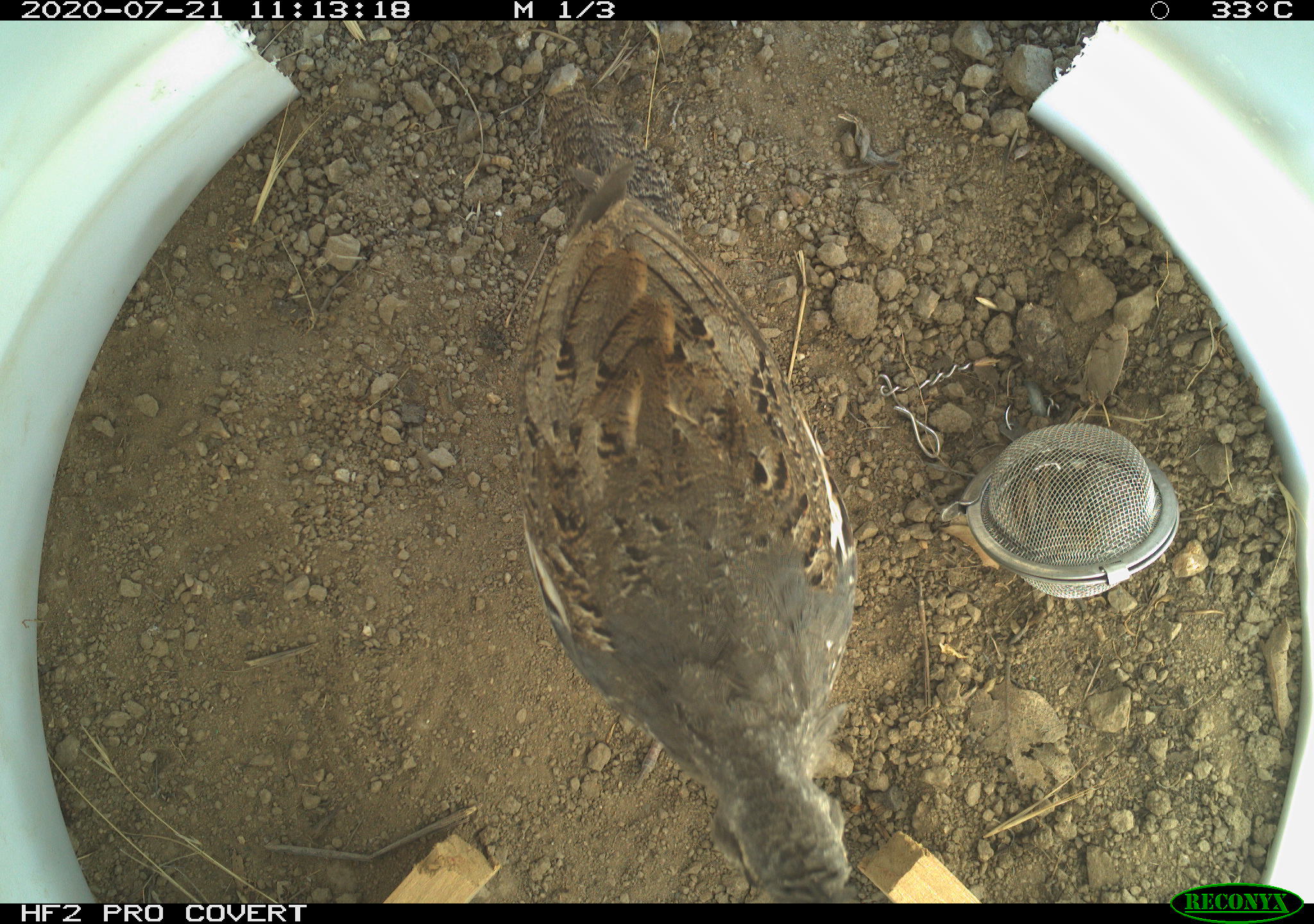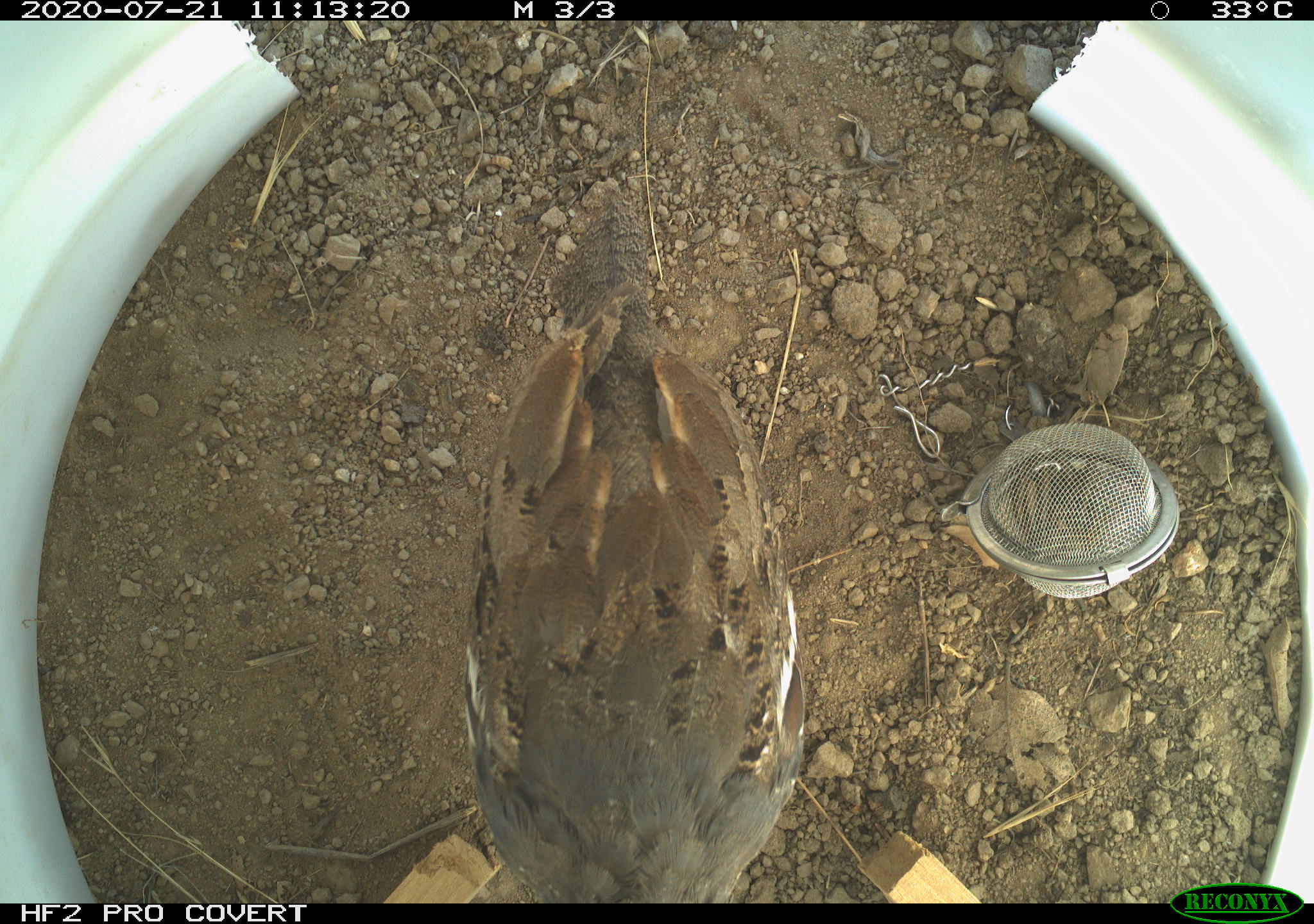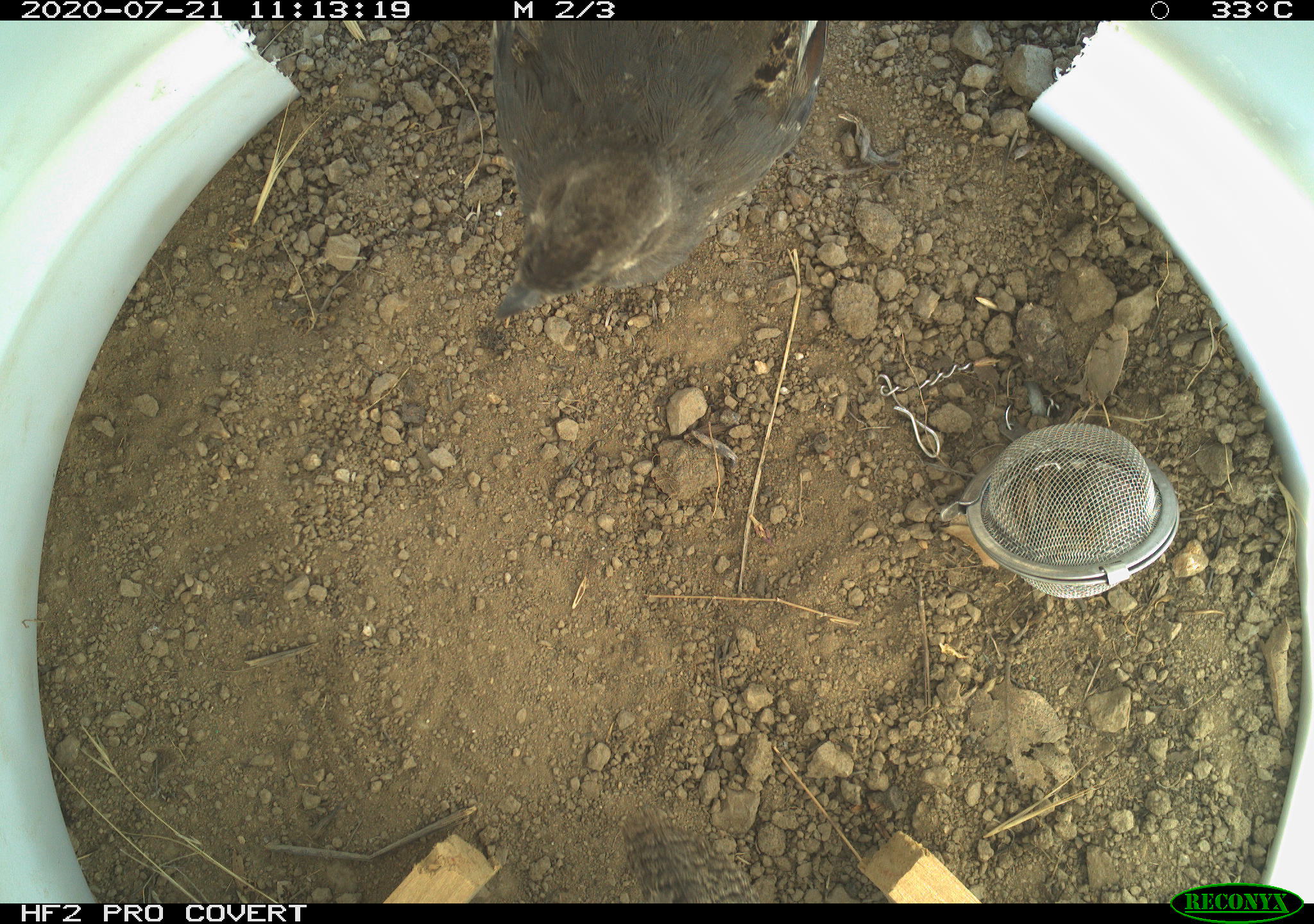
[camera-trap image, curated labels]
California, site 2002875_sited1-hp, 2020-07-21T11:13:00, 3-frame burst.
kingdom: Animalia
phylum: Chordata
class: Aves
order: Galliformes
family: Phasianidae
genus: Ophrysia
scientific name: Ophrysia superciliosa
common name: mountain quail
Mountain quail (Ophrysia superciliosa).